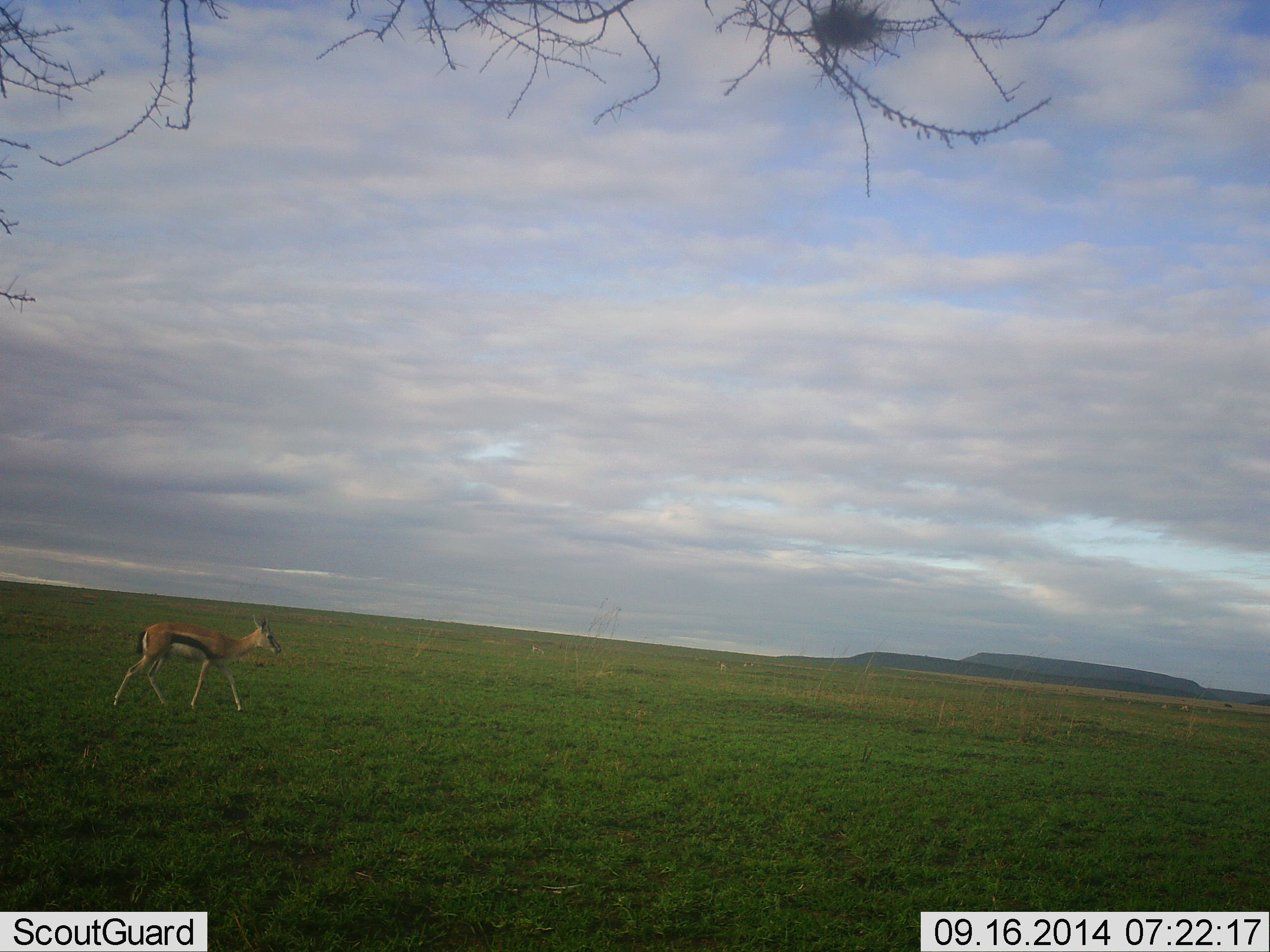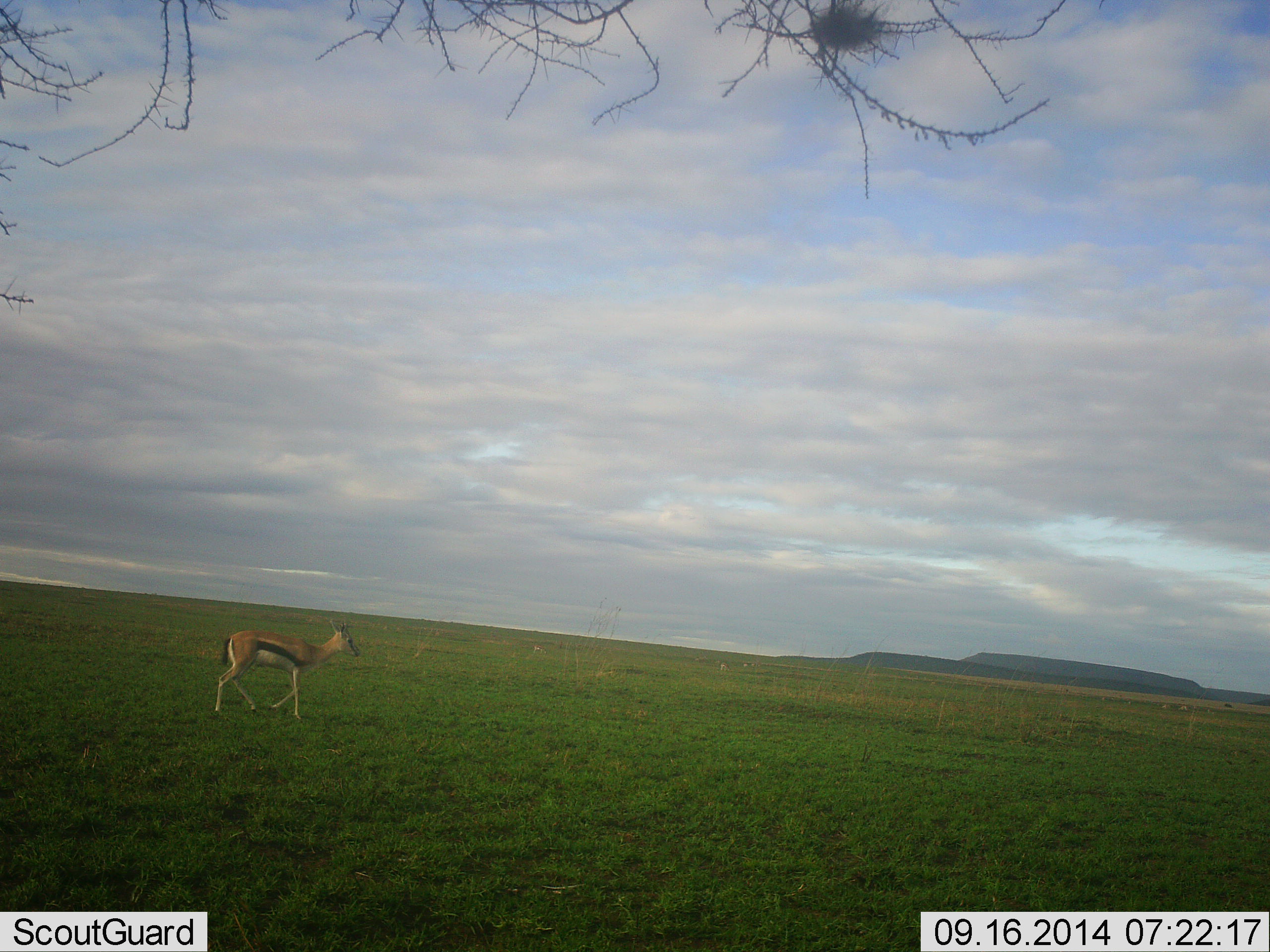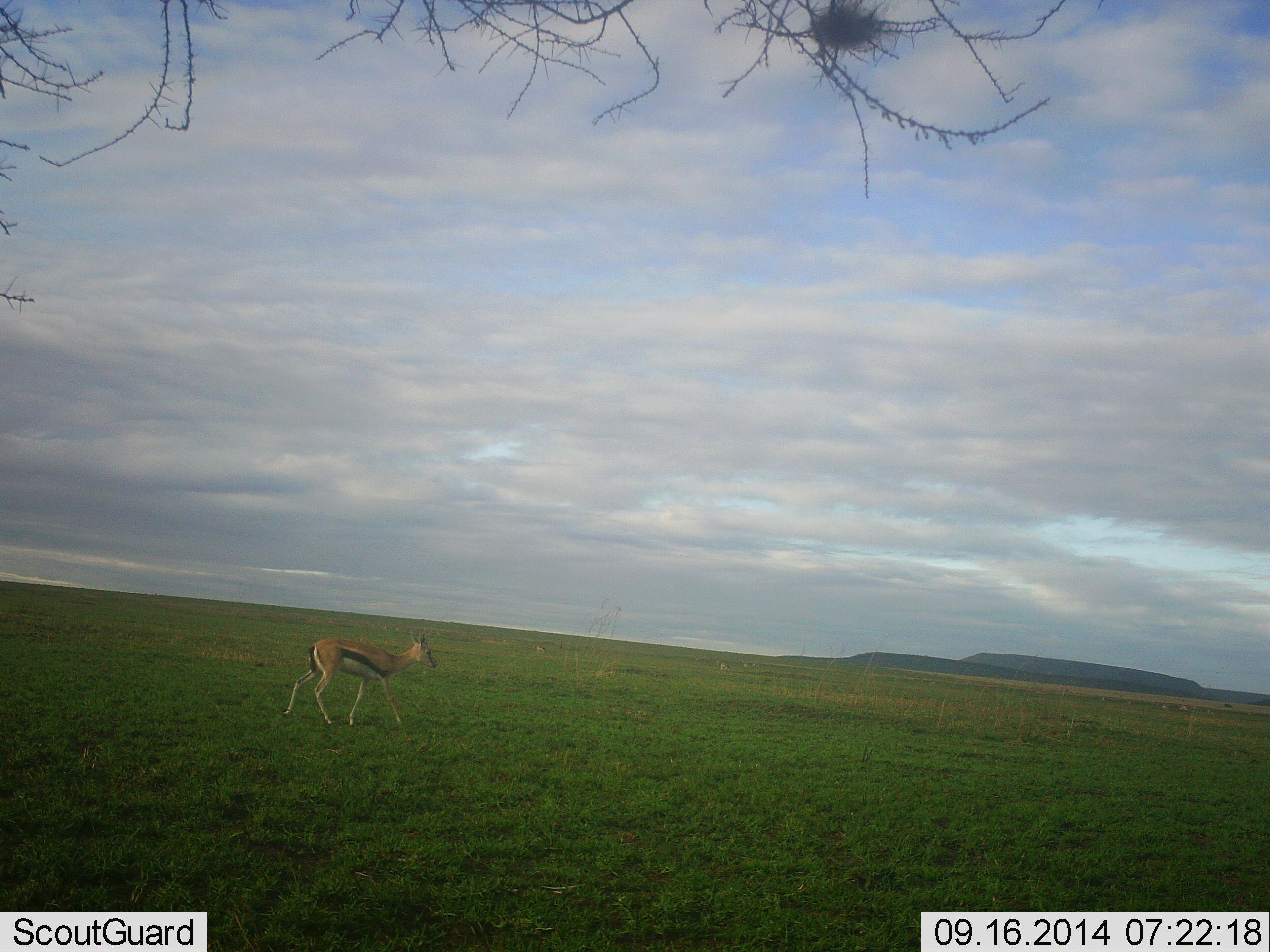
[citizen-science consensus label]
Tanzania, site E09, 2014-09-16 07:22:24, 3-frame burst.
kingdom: Animalia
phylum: Chordata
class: Mammalia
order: Artiodactyla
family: Bovidae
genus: Eudorcas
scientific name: Eudorcas thomsonii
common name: thomson's gazelle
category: gazellethomsons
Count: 1.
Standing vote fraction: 10%.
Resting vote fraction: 0%.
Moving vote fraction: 90%.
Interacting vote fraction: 0%.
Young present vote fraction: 0%.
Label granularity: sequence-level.